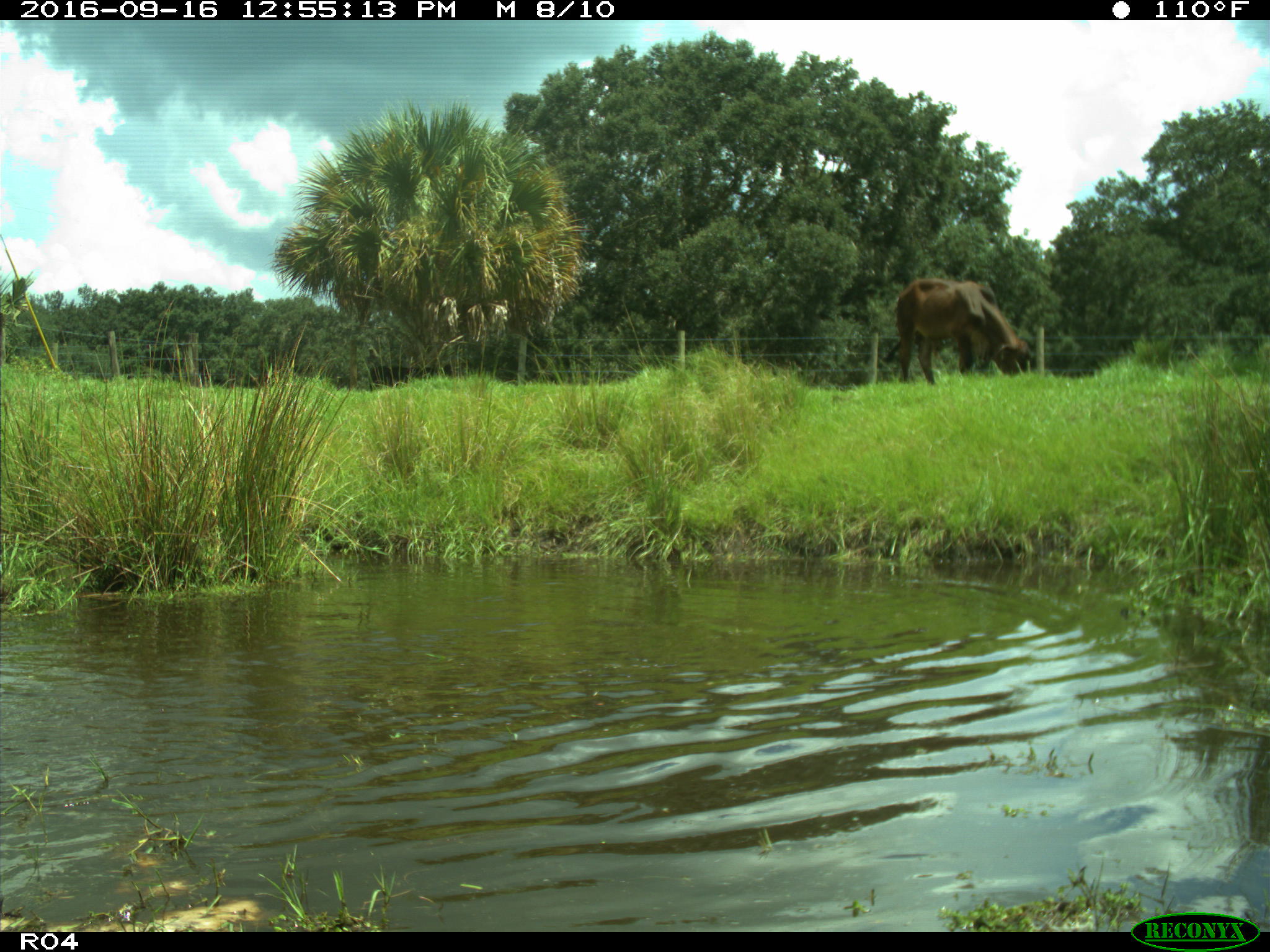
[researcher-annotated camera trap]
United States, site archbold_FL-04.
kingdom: Animalia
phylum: Chordata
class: Mammalia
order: Artiodactyla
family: Bovidae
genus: Bos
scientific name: Bos taurus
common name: domestic cow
Bos taurus (domestic cow).